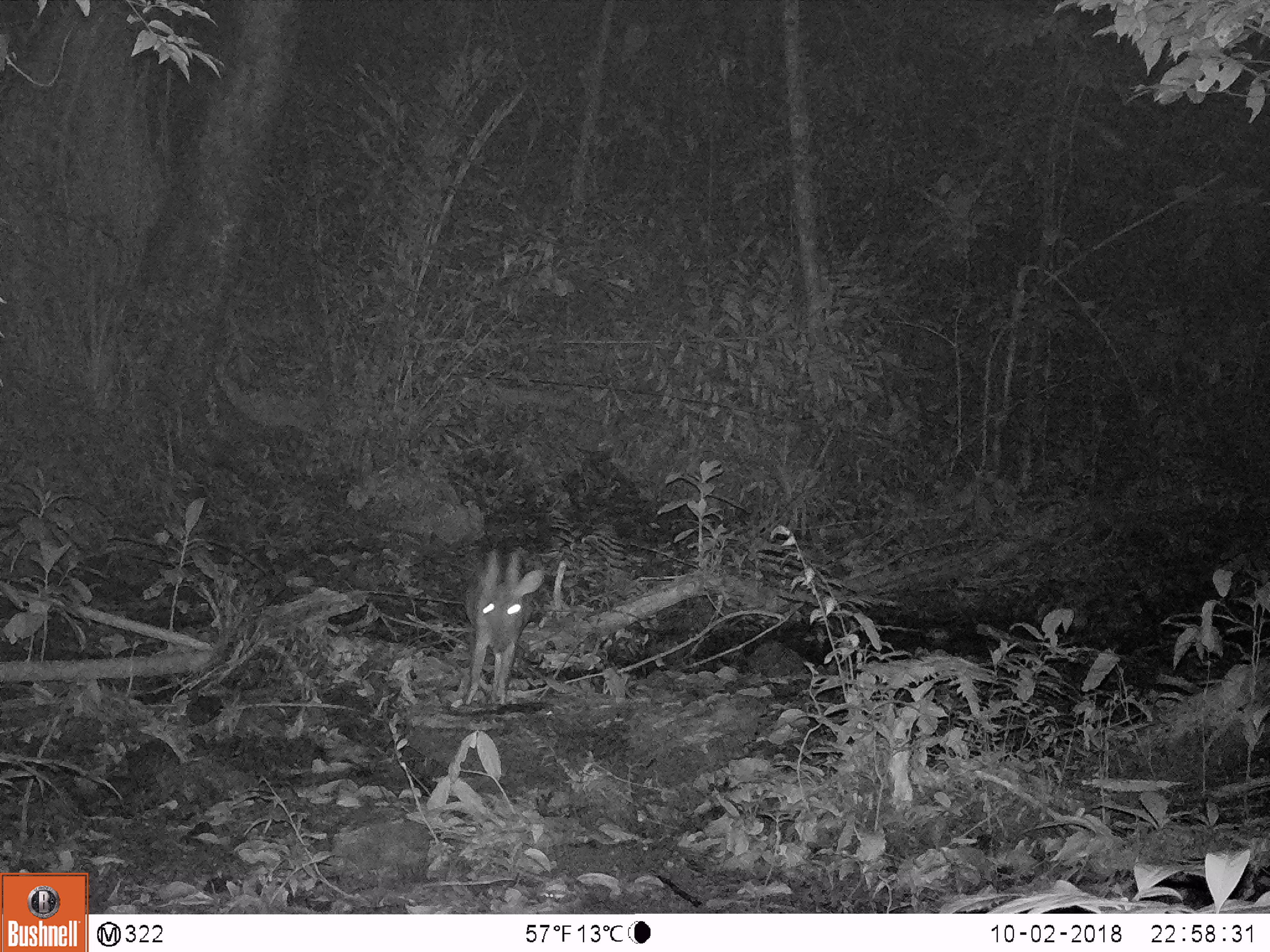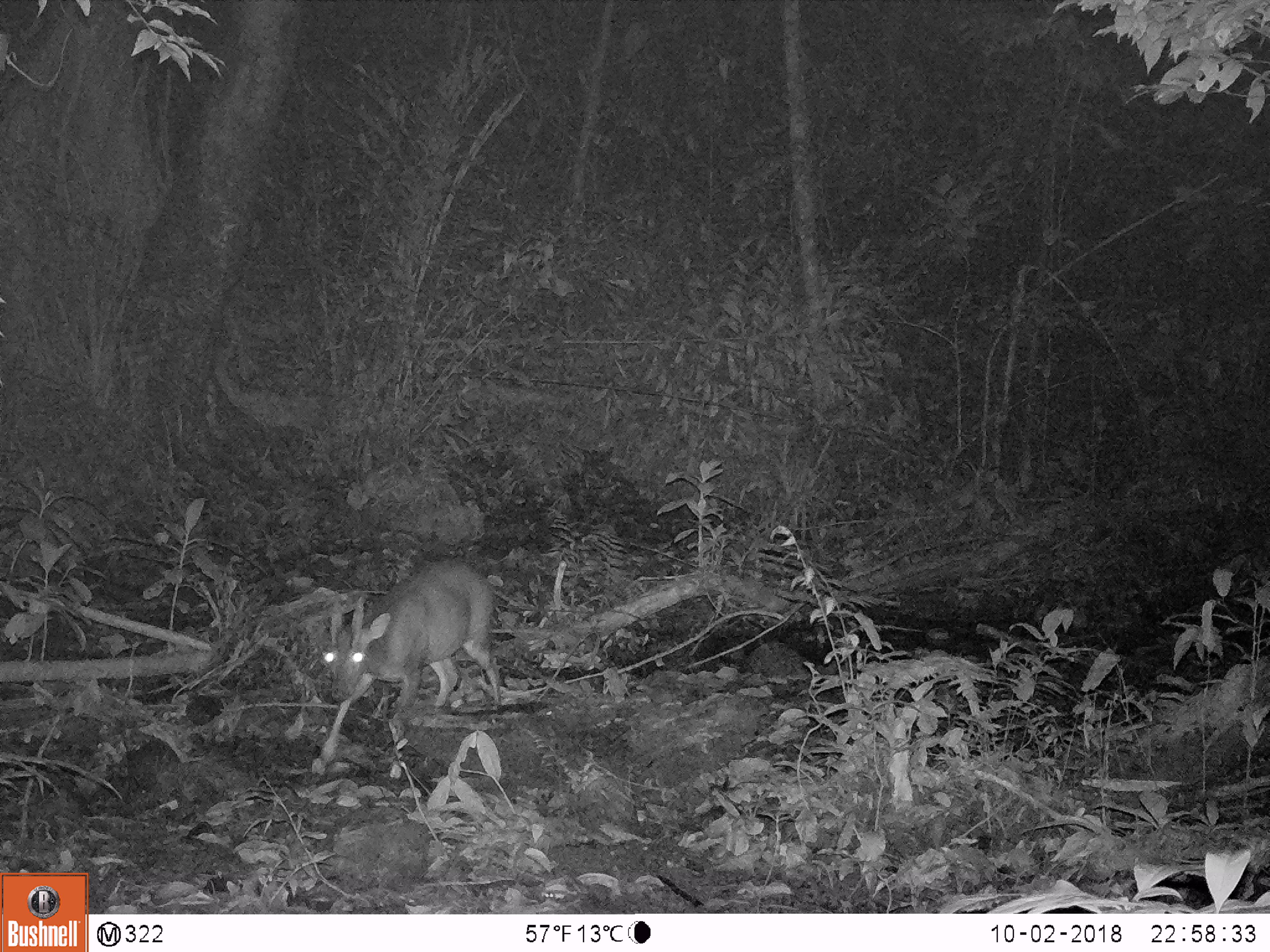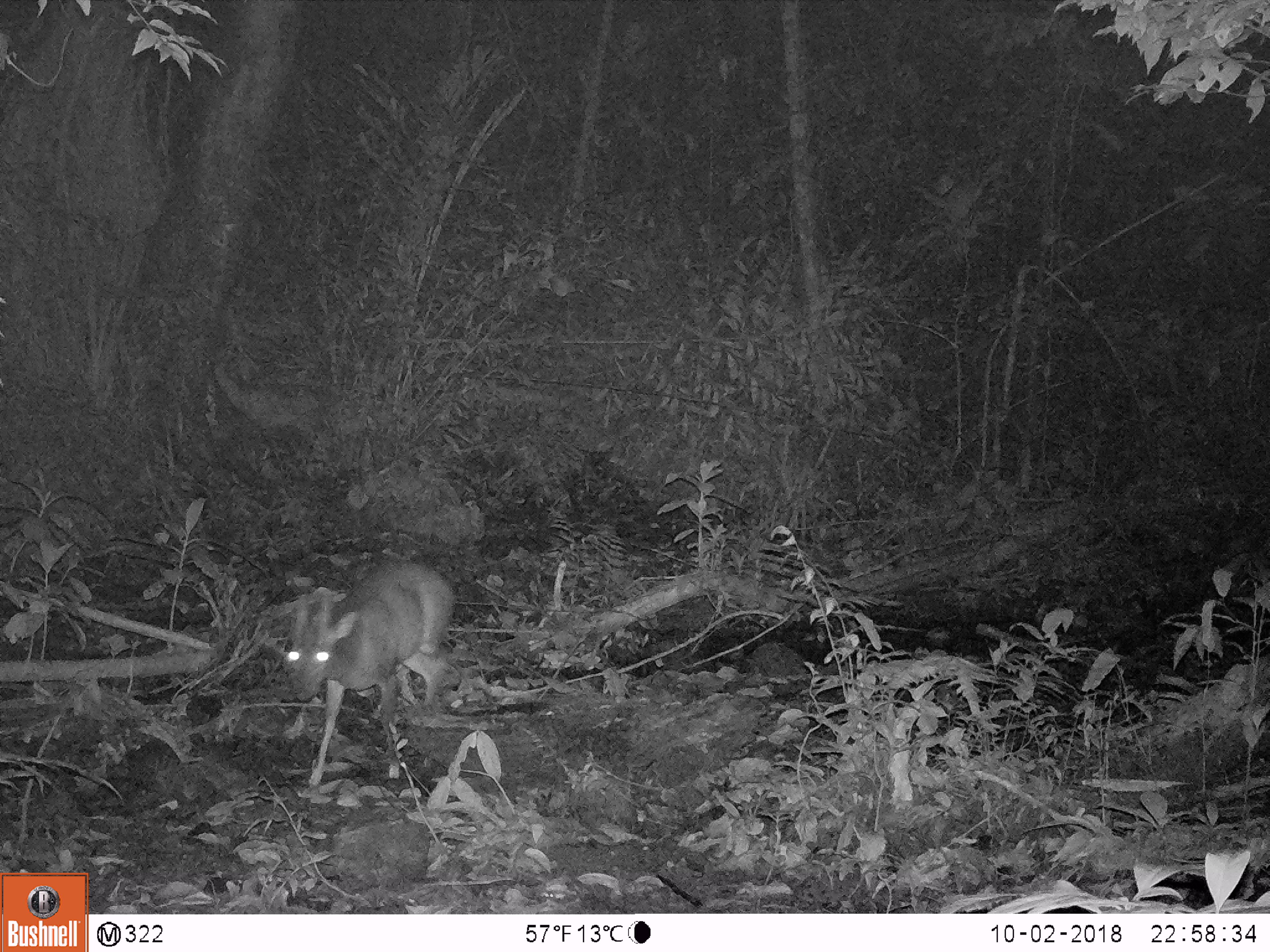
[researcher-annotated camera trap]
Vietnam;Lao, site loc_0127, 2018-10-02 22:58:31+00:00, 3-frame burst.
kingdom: Animalia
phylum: Chordata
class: Mammalia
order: Artiodactyla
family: Cervidae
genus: Muntiacus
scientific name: Muntiacus vuquangensis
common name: large-antlered muntjac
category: large antlered muntjac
Large antlered muntjac (large-antlered muntjac) (Muntiacus vuquangensis). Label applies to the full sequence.